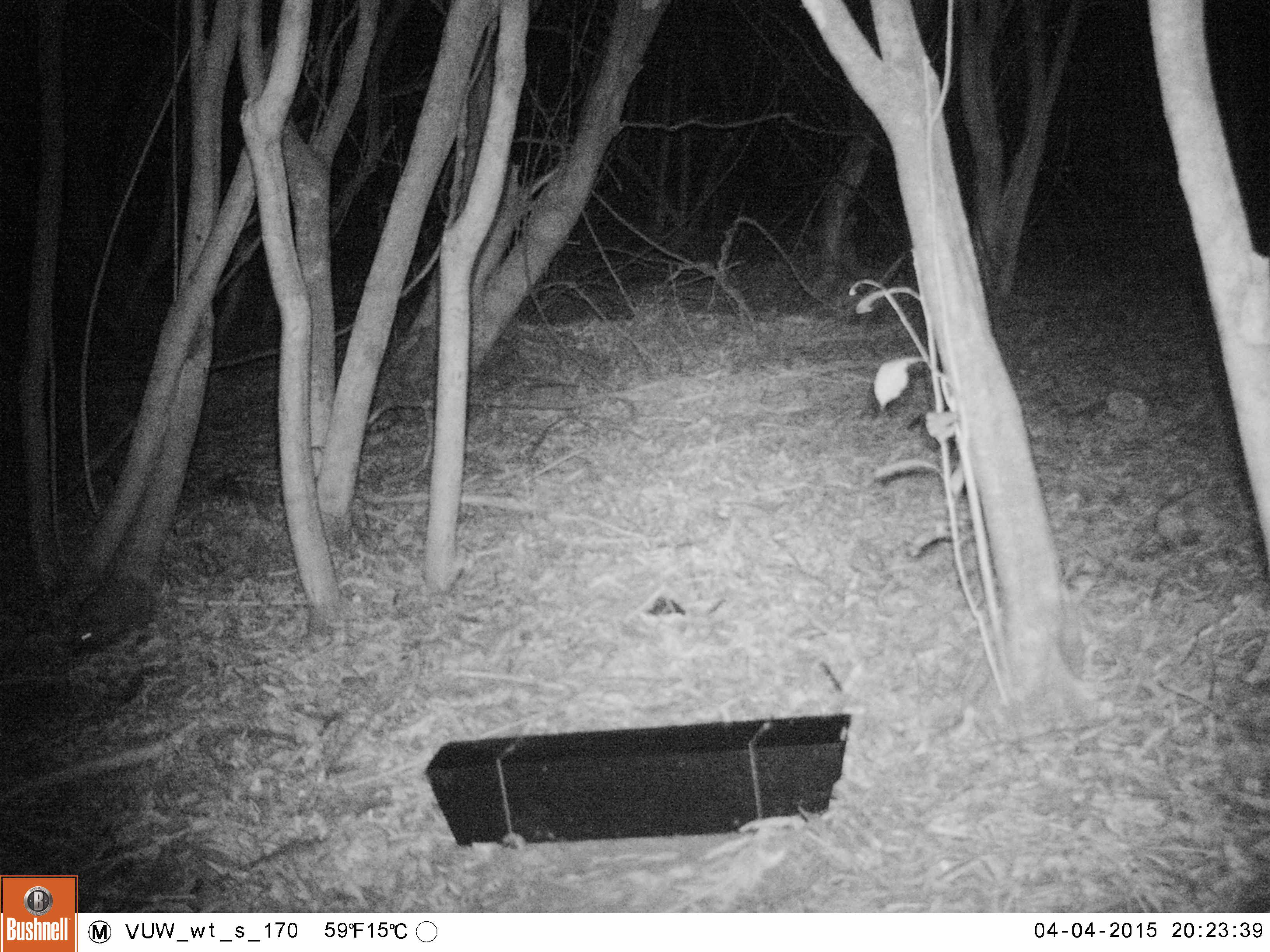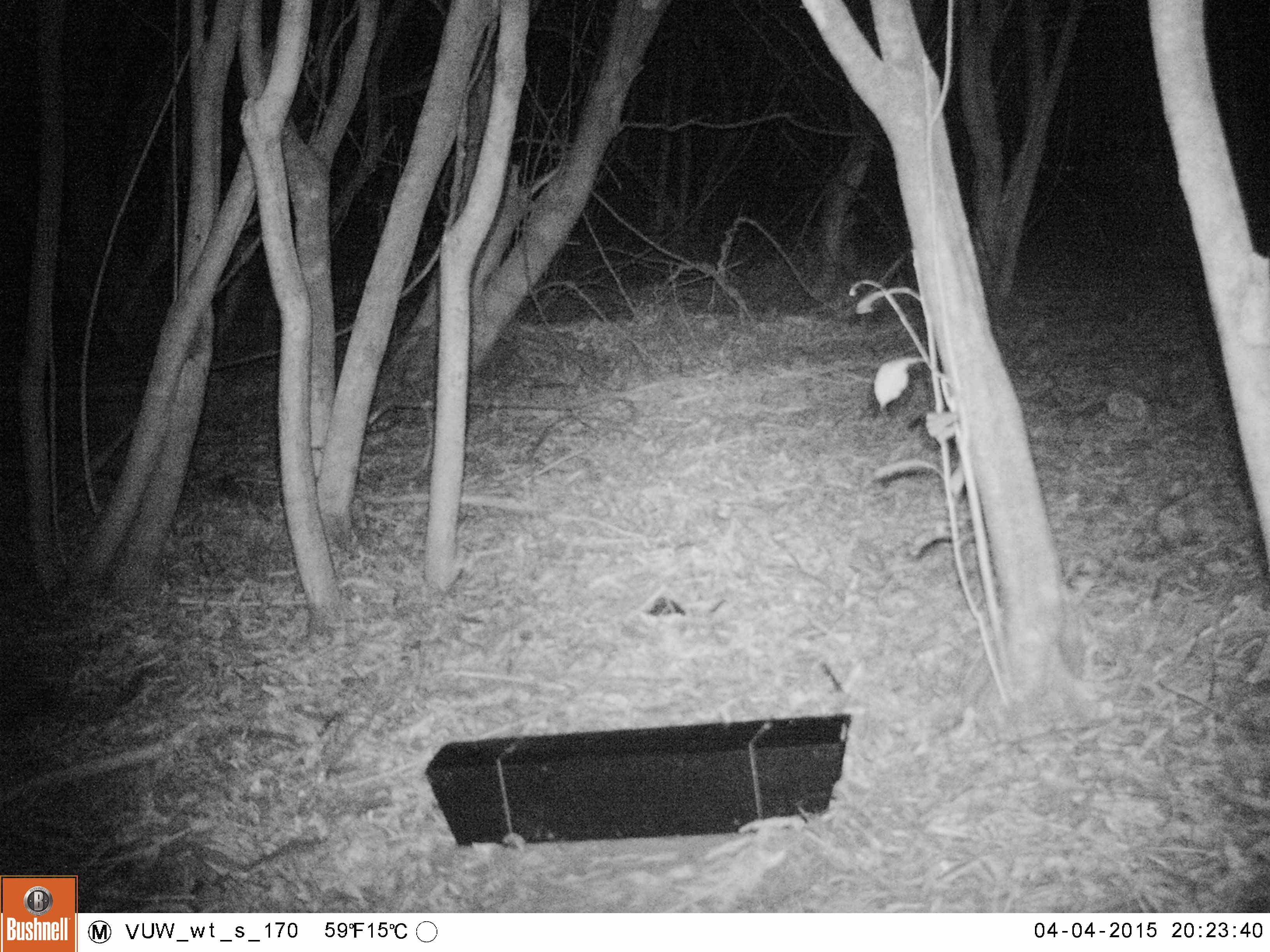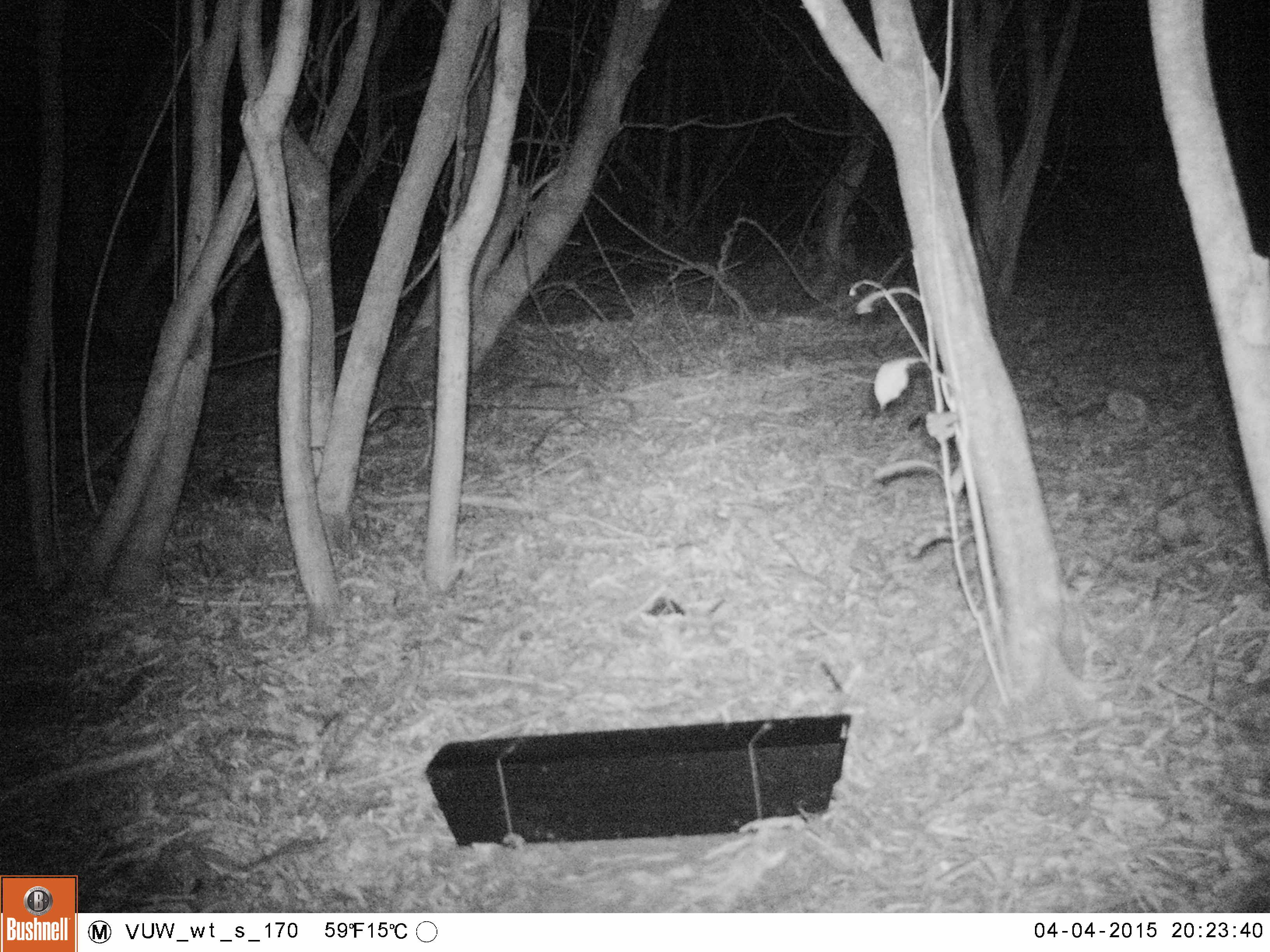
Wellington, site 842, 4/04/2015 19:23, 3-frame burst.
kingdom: Animalia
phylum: Chordata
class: Mammalia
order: Eulipotyphla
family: Erinaceidae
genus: Erinaceus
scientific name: Erinaceus europaeus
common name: hedgehog